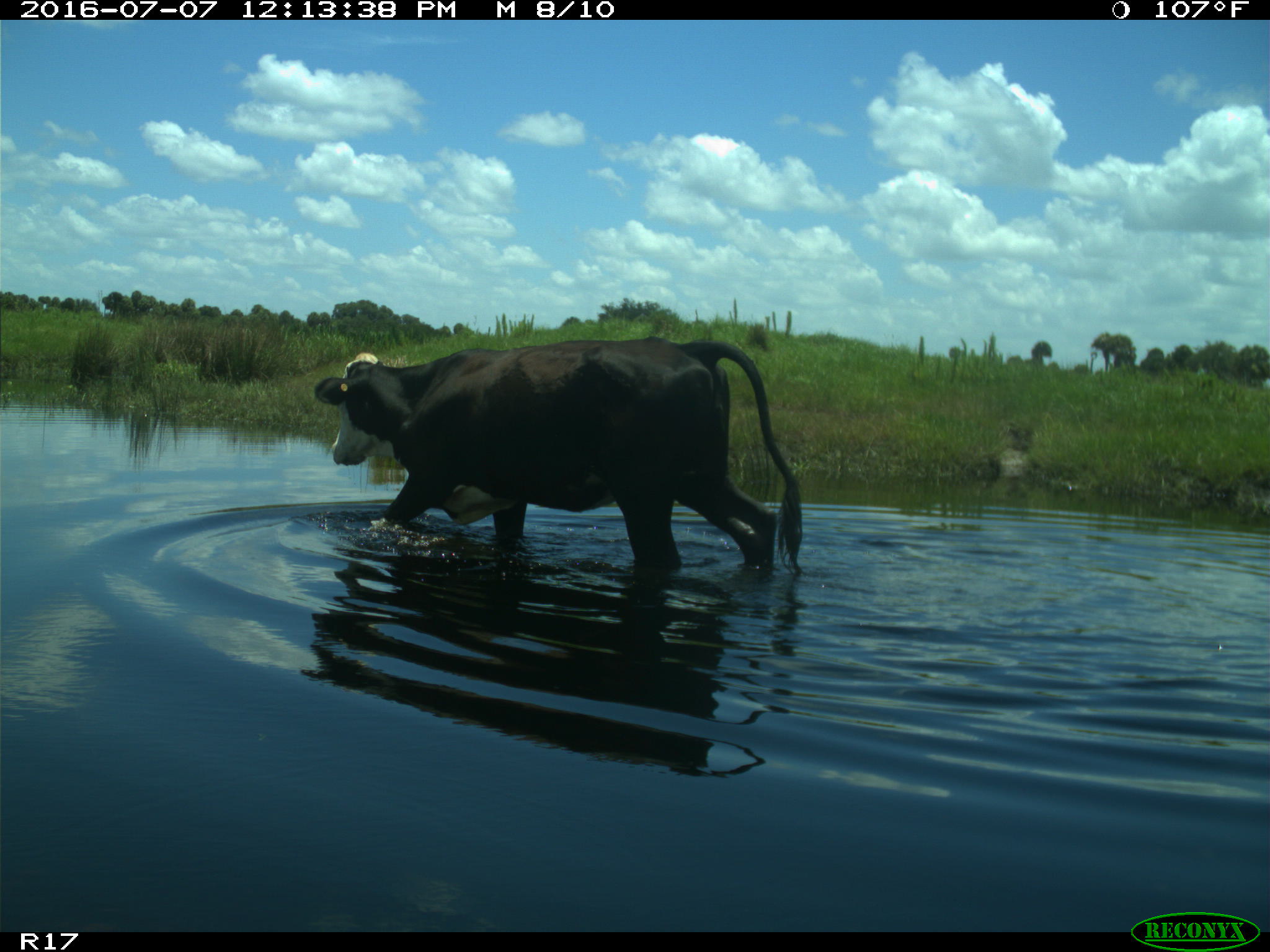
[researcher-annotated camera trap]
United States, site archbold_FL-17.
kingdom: Animalia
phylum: Chordata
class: Mammalia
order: Artiodactyla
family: Bovidae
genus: Bos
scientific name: Bos taurus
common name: domestic cow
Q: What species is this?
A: Bos taurus (domestic cow).